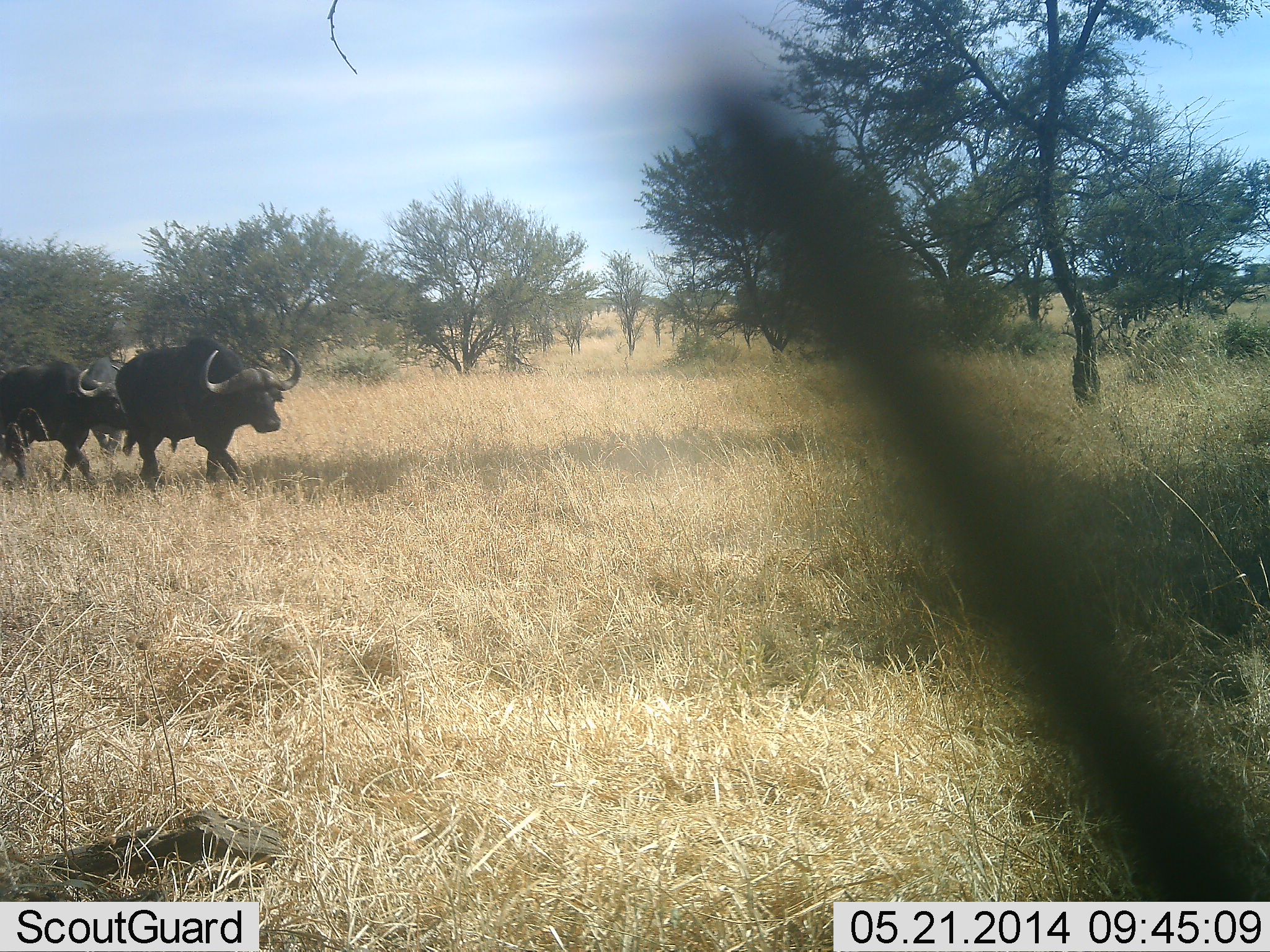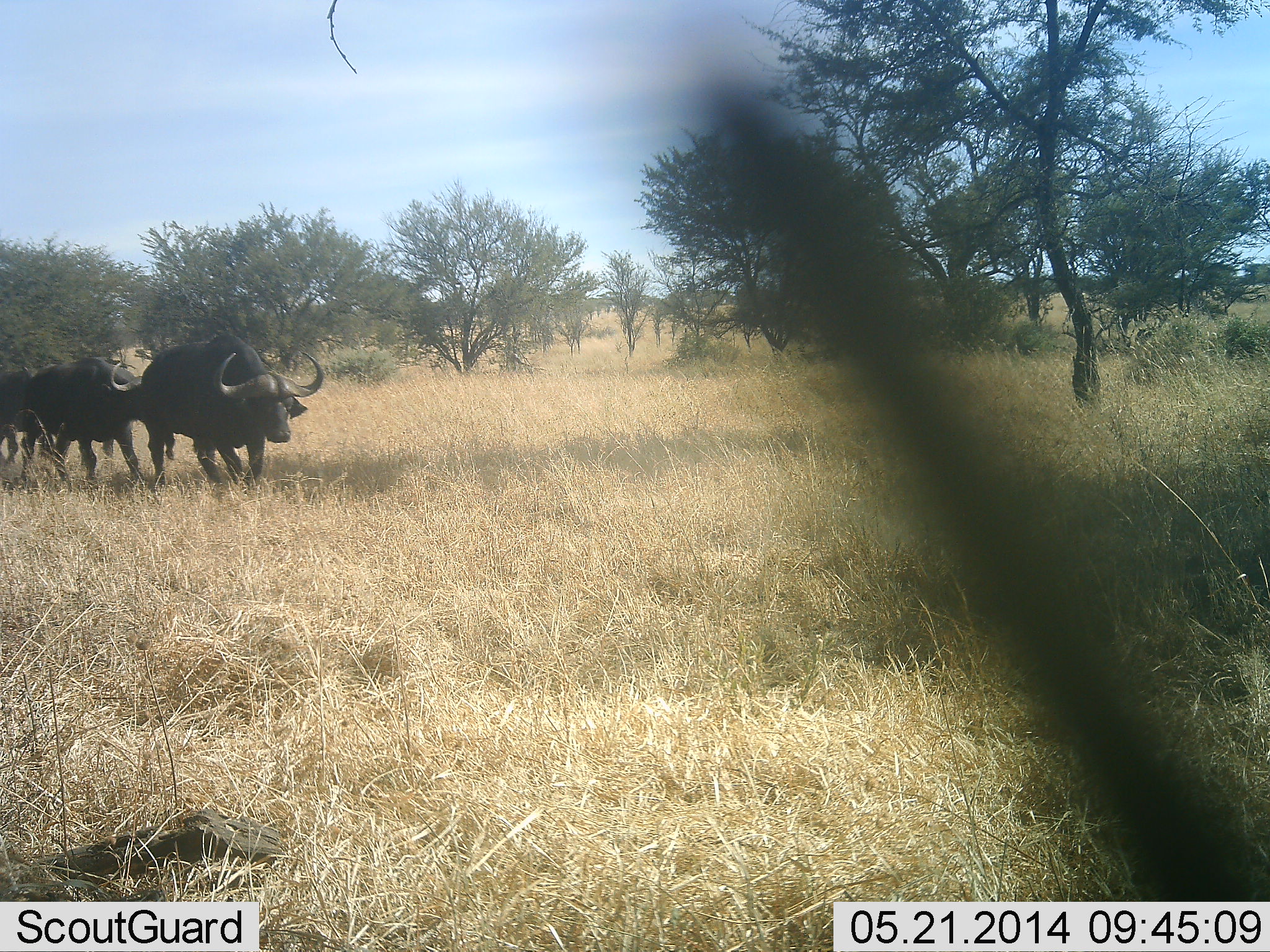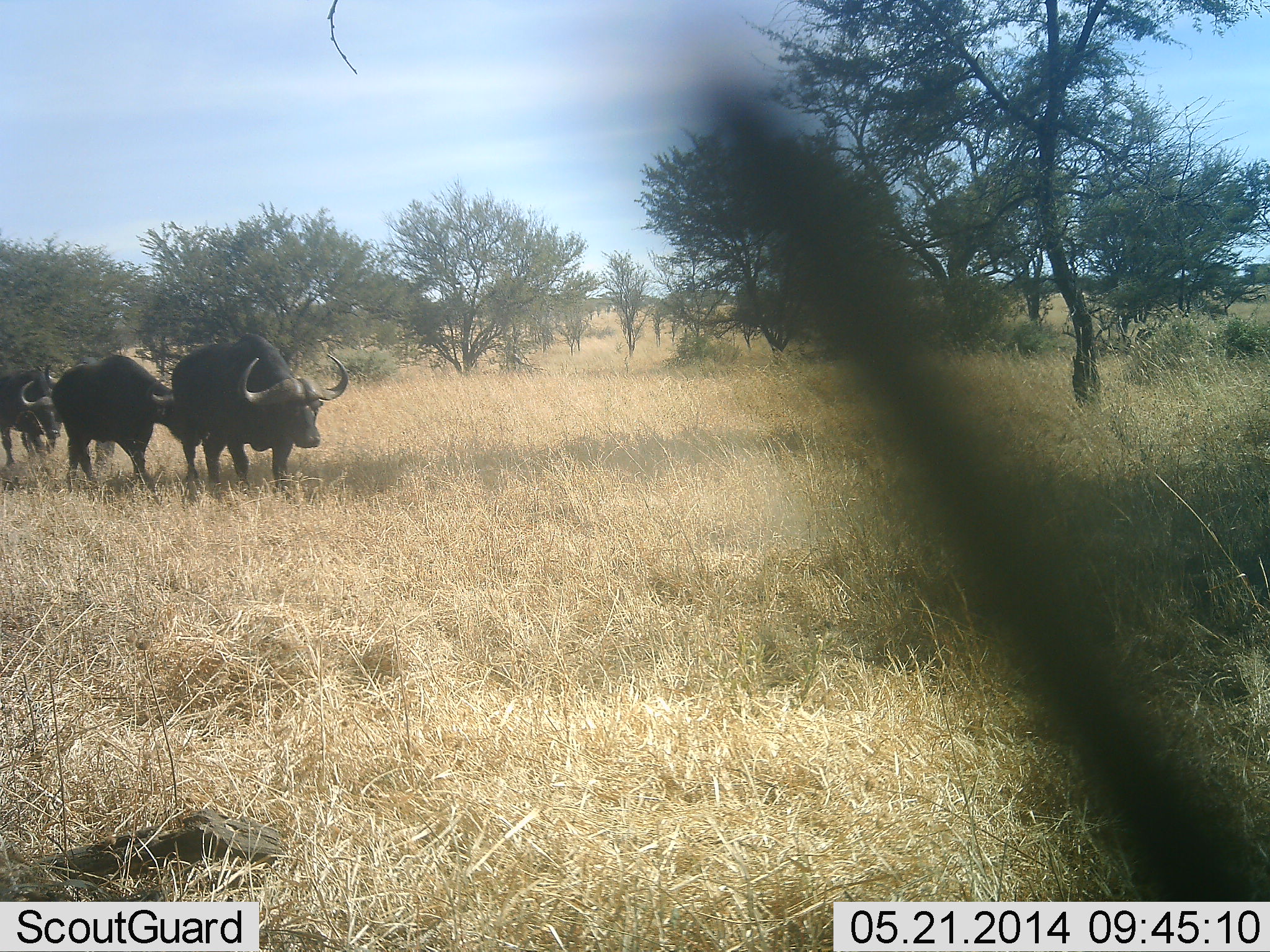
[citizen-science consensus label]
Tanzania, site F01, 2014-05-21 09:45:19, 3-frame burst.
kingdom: Animalia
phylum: Chordata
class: Mammalia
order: Artiodactyla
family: Bovidae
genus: Syncerus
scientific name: Syncerus caffer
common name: cape buffalo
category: buffalo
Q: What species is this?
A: Buffalo (cape buffalo) (Syncerus caffer).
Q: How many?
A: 3.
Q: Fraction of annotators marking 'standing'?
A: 0%.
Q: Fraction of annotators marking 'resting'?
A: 0%.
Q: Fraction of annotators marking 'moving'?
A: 100%.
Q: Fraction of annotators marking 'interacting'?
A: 0%.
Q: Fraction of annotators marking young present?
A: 0%.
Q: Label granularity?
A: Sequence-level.